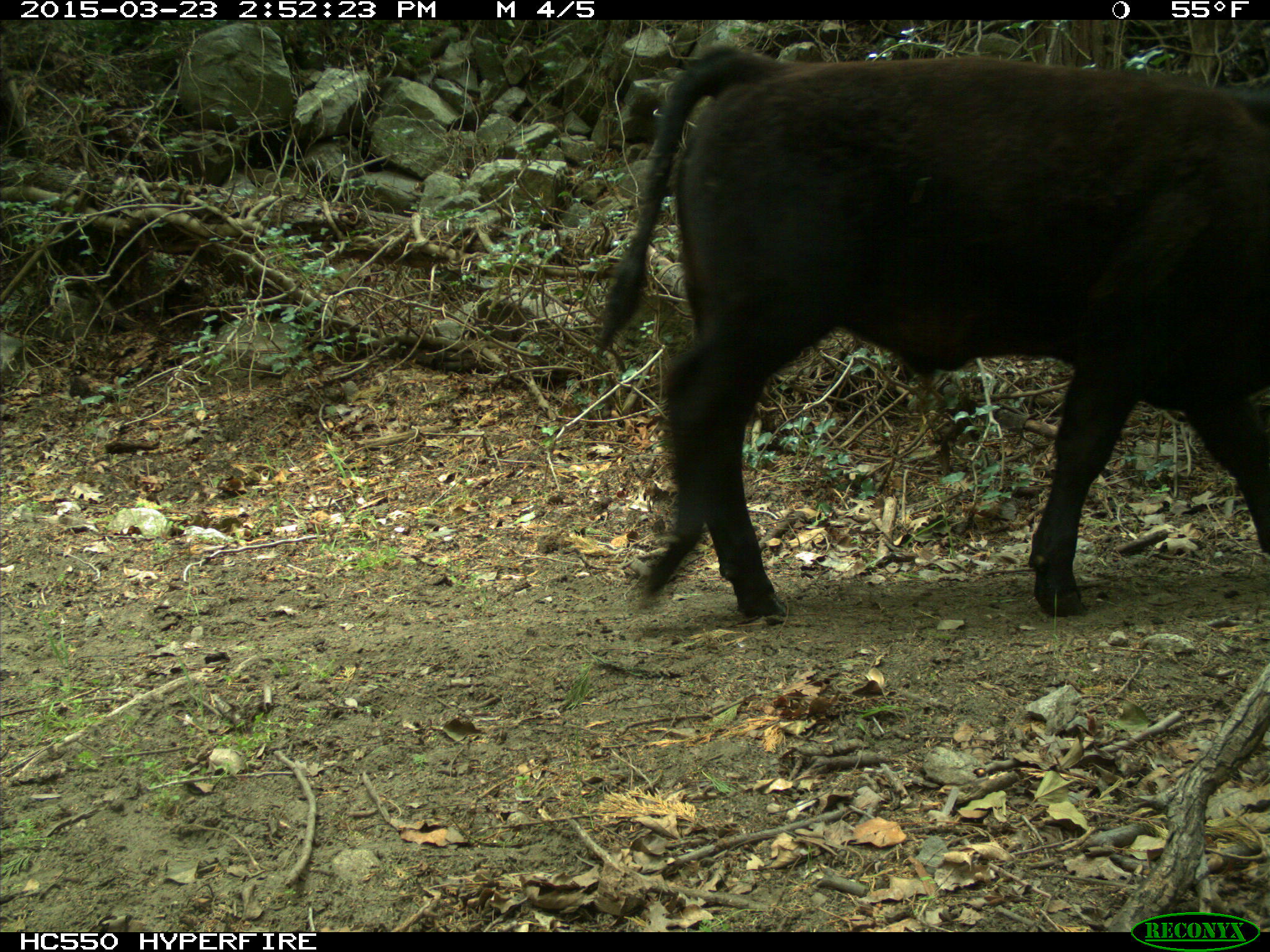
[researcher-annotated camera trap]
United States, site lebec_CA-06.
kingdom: Animalia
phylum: Chordata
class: Mammalia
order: Artiodactyla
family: Bovidae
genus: Bos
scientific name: Bos taurus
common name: domestic cow